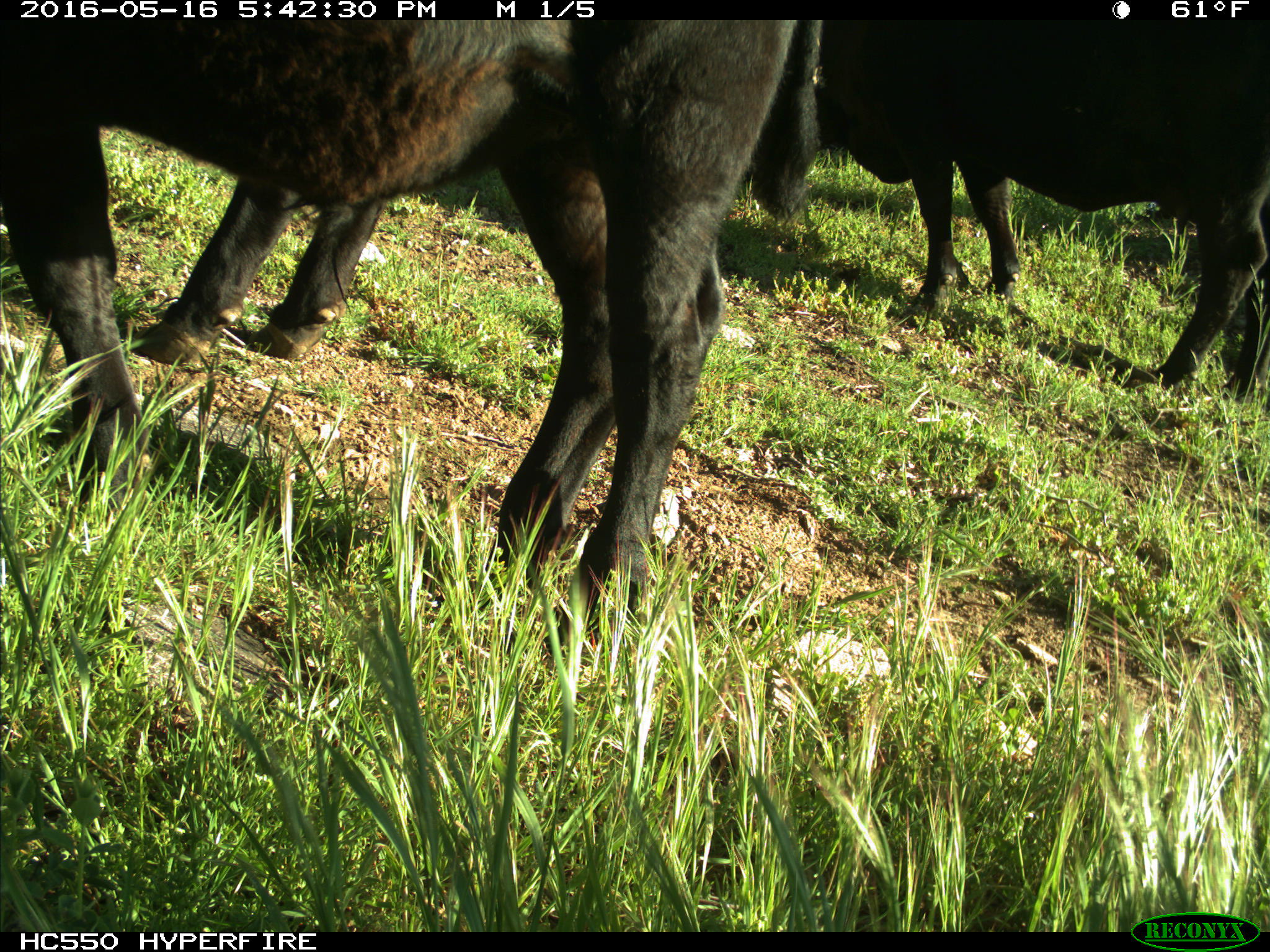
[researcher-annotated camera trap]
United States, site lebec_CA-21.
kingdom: Animalia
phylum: Chordata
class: Mammalia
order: Artiodactyla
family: Bovidae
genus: Bos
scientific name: Bos taurus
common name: domestic cow